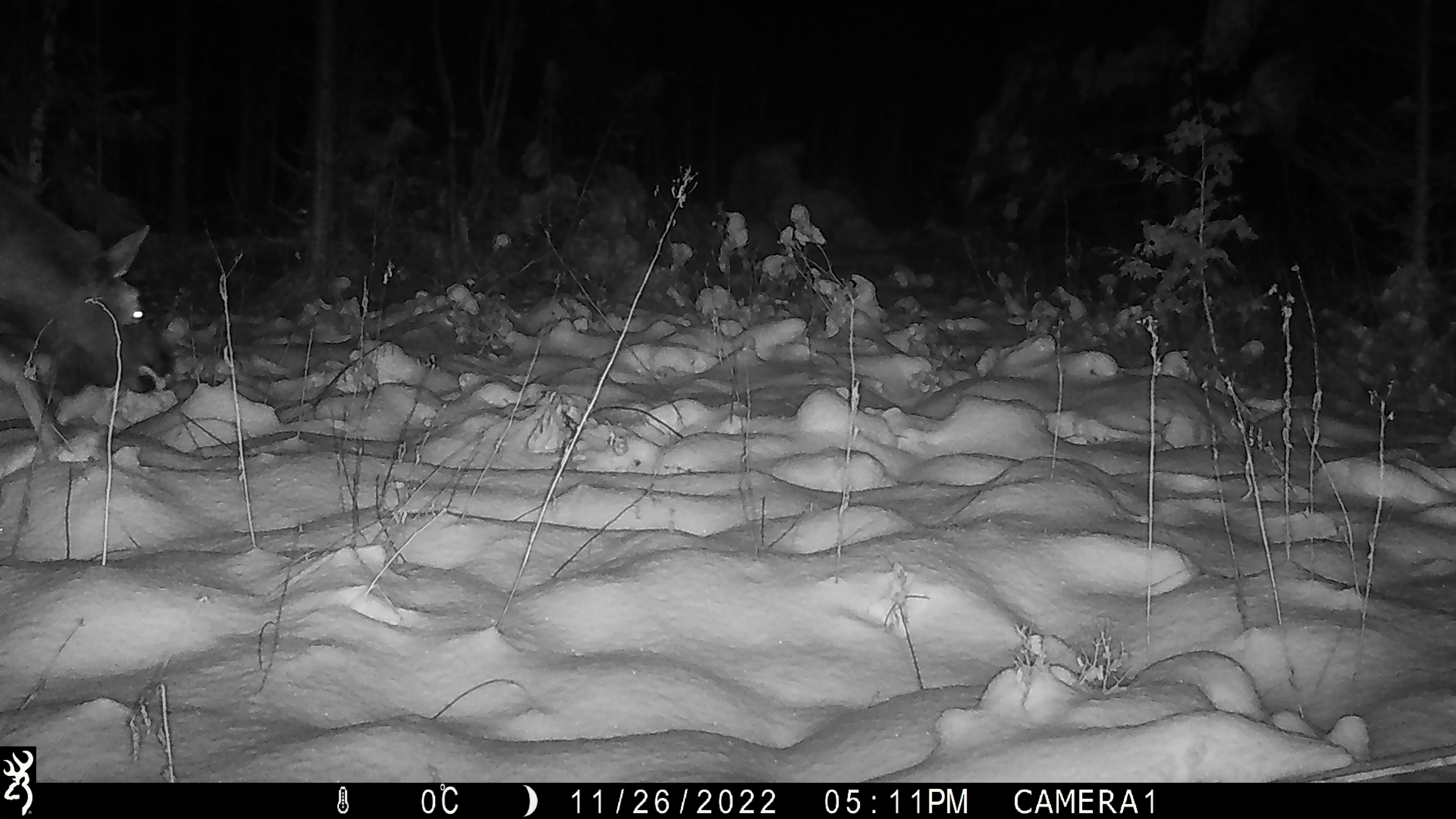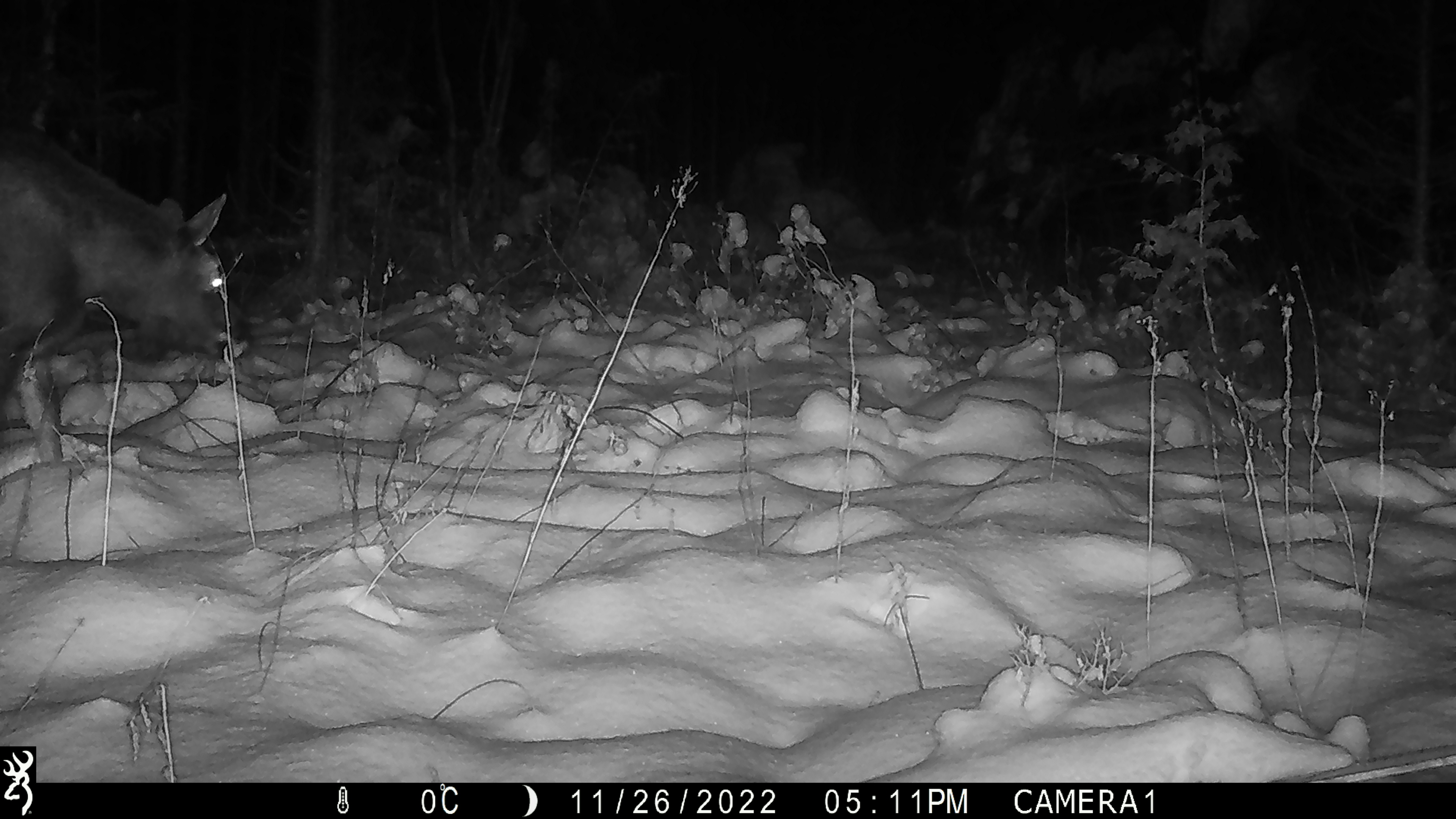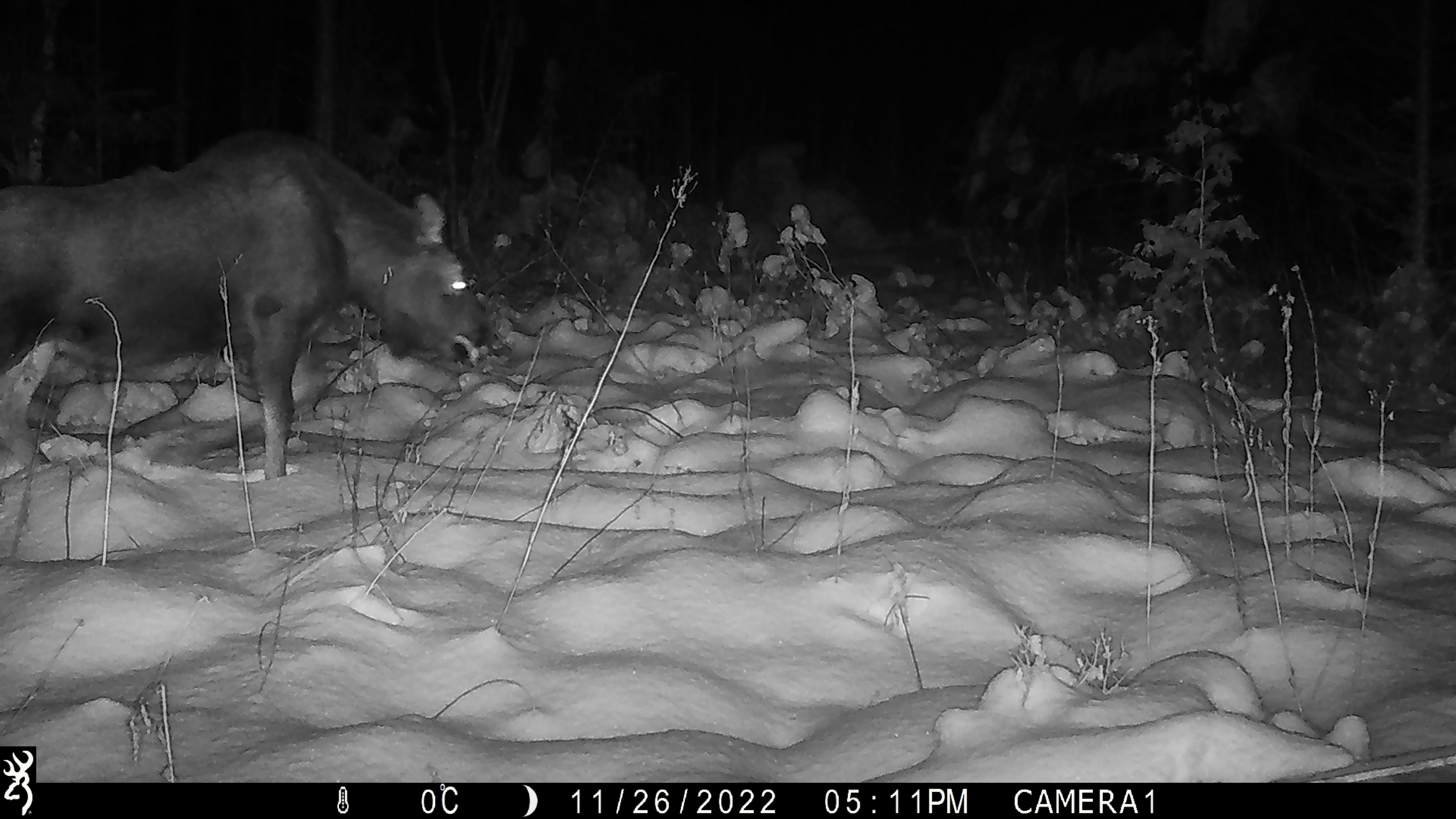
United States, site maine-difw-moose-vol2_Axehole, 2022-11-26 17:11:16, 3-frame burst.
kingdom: Animalia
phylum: Chordata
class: Mammalia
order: Artiodactyla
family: Cervidae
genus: Alces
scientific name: Alces alces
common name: moose